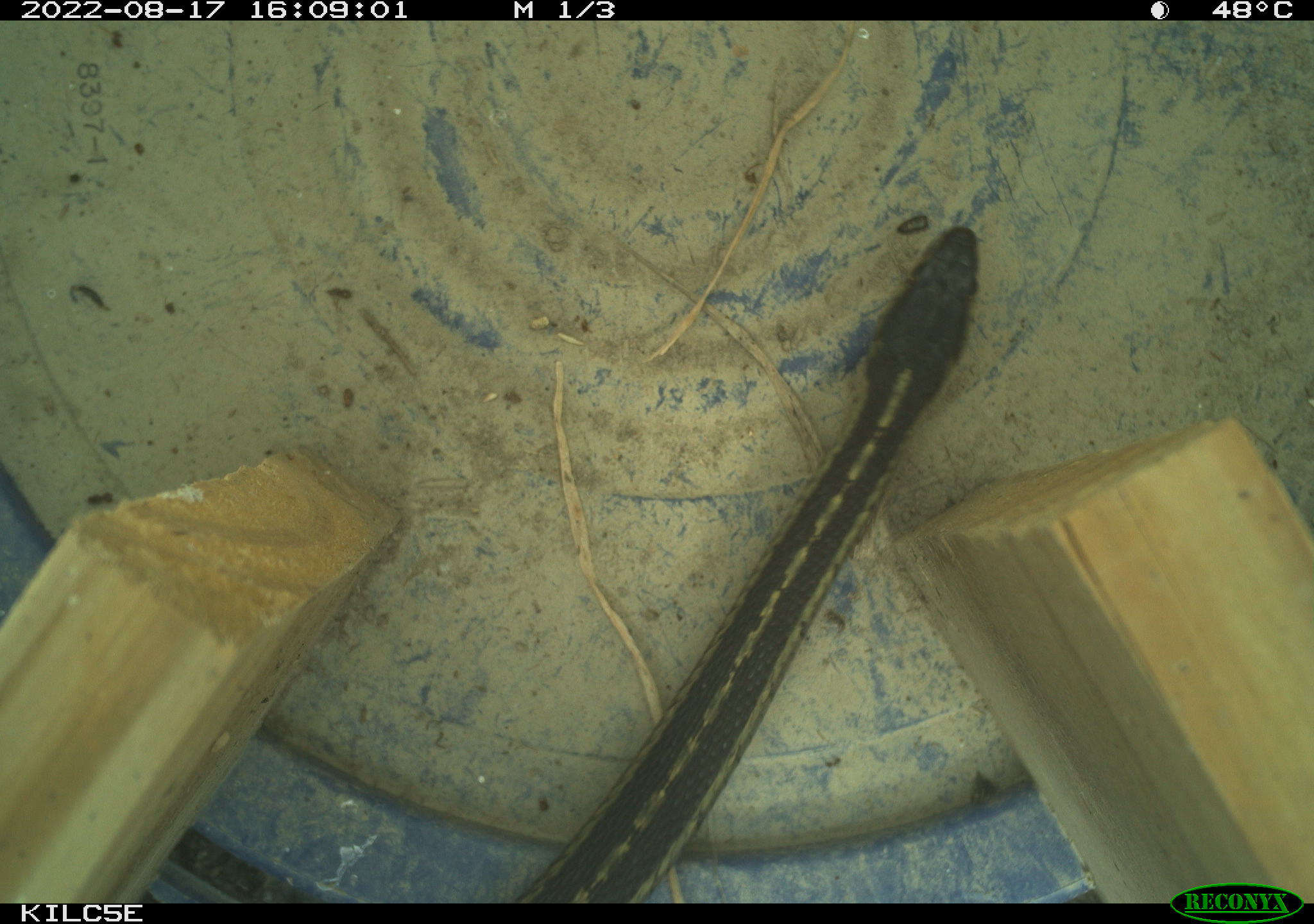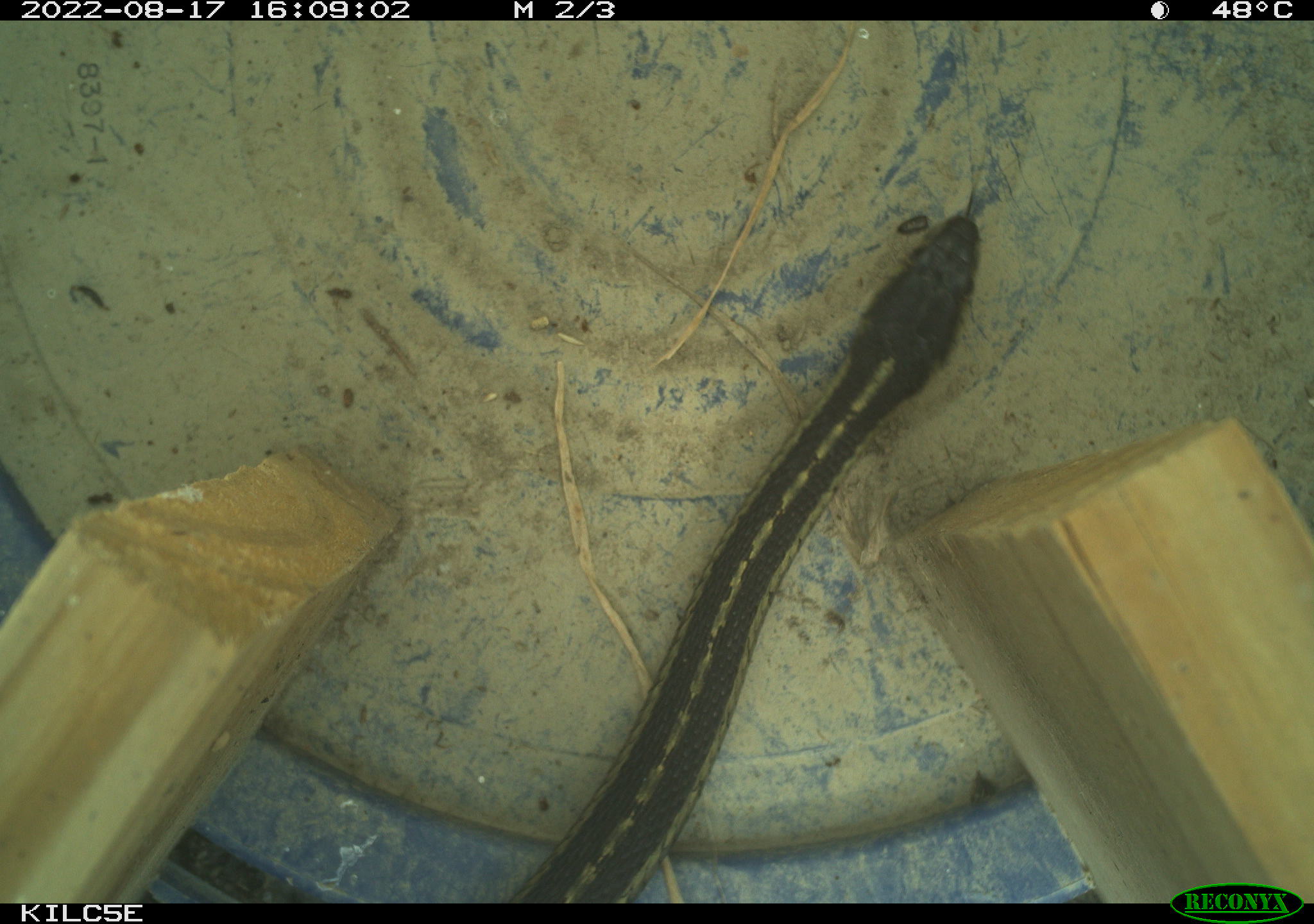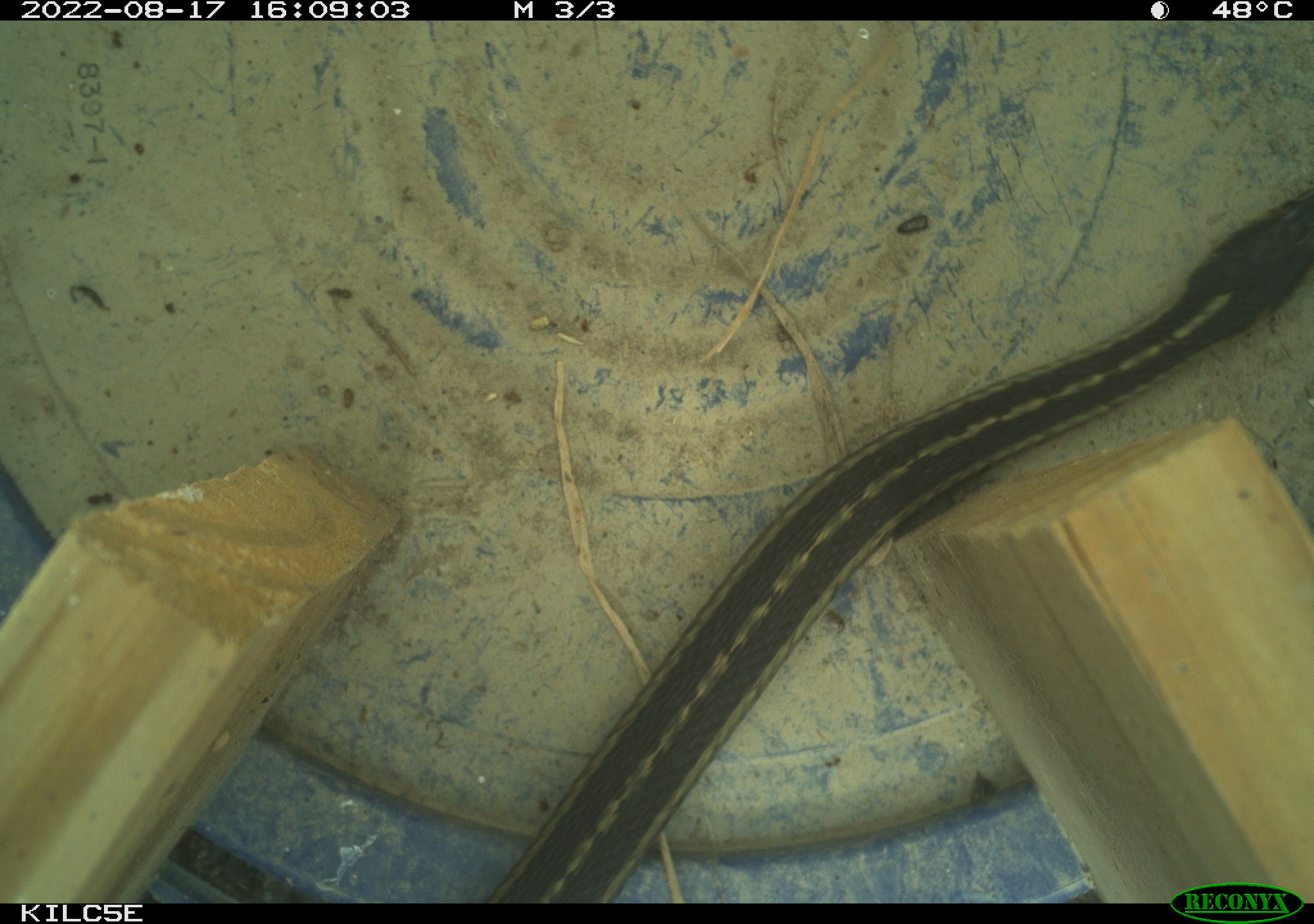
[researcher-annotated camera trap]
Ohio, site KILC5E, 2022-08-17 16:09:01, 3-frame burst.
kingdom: Animalia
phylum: Chordata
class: Reptilia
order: Squamata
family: Colubridae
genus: Thamnophis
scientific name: Thamnophis sirtalis sirtalis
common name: eastern gartersnake